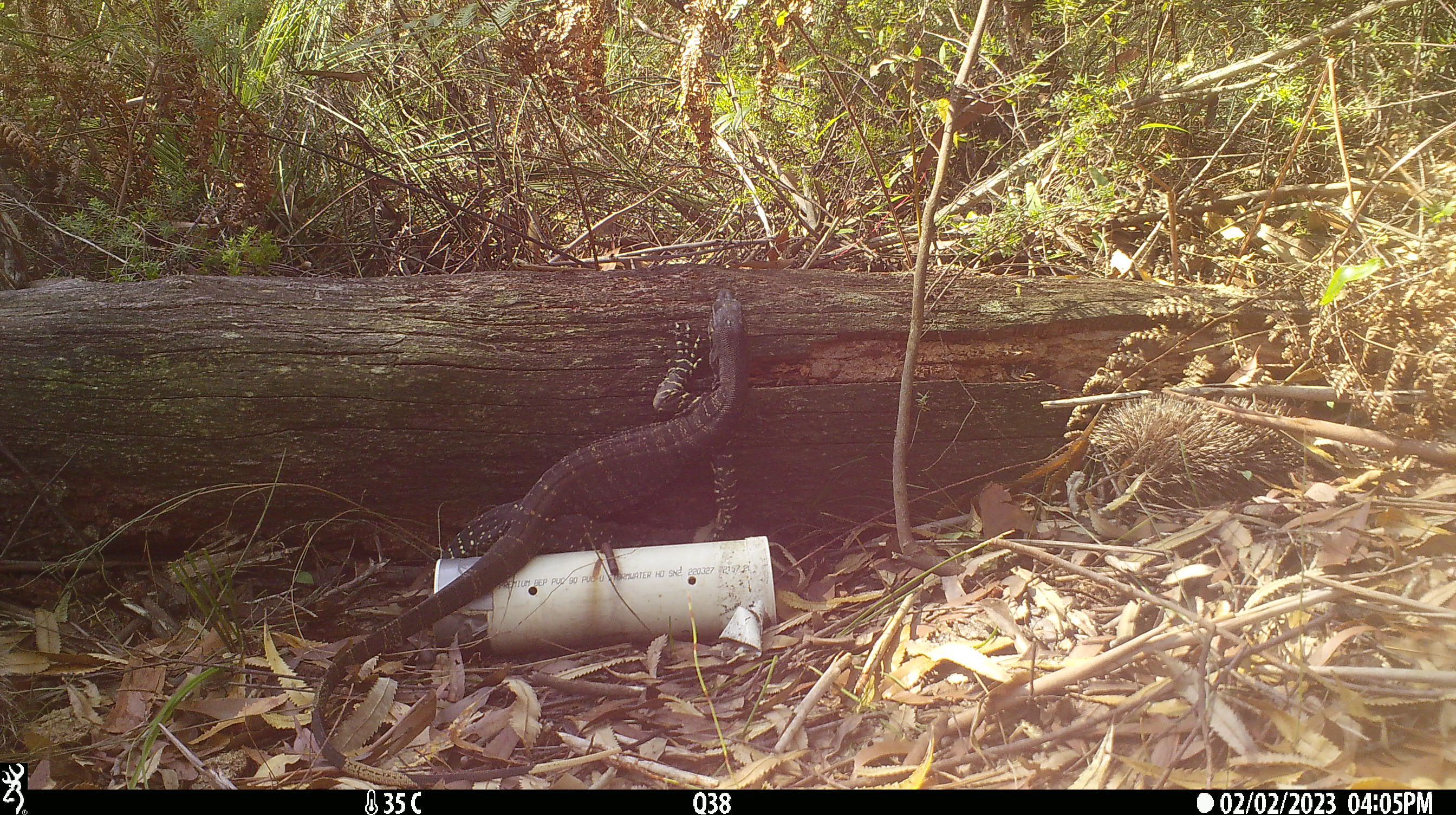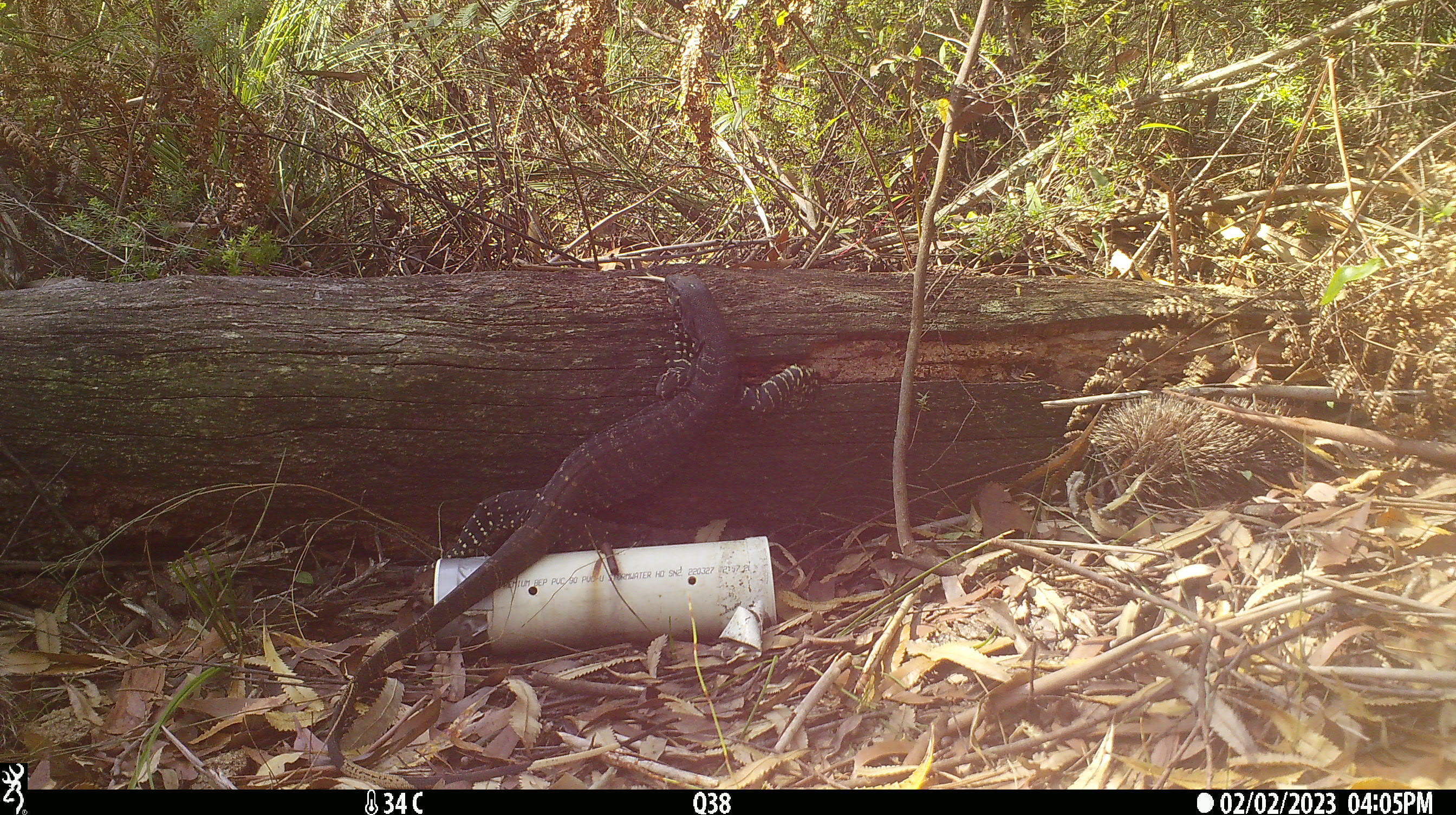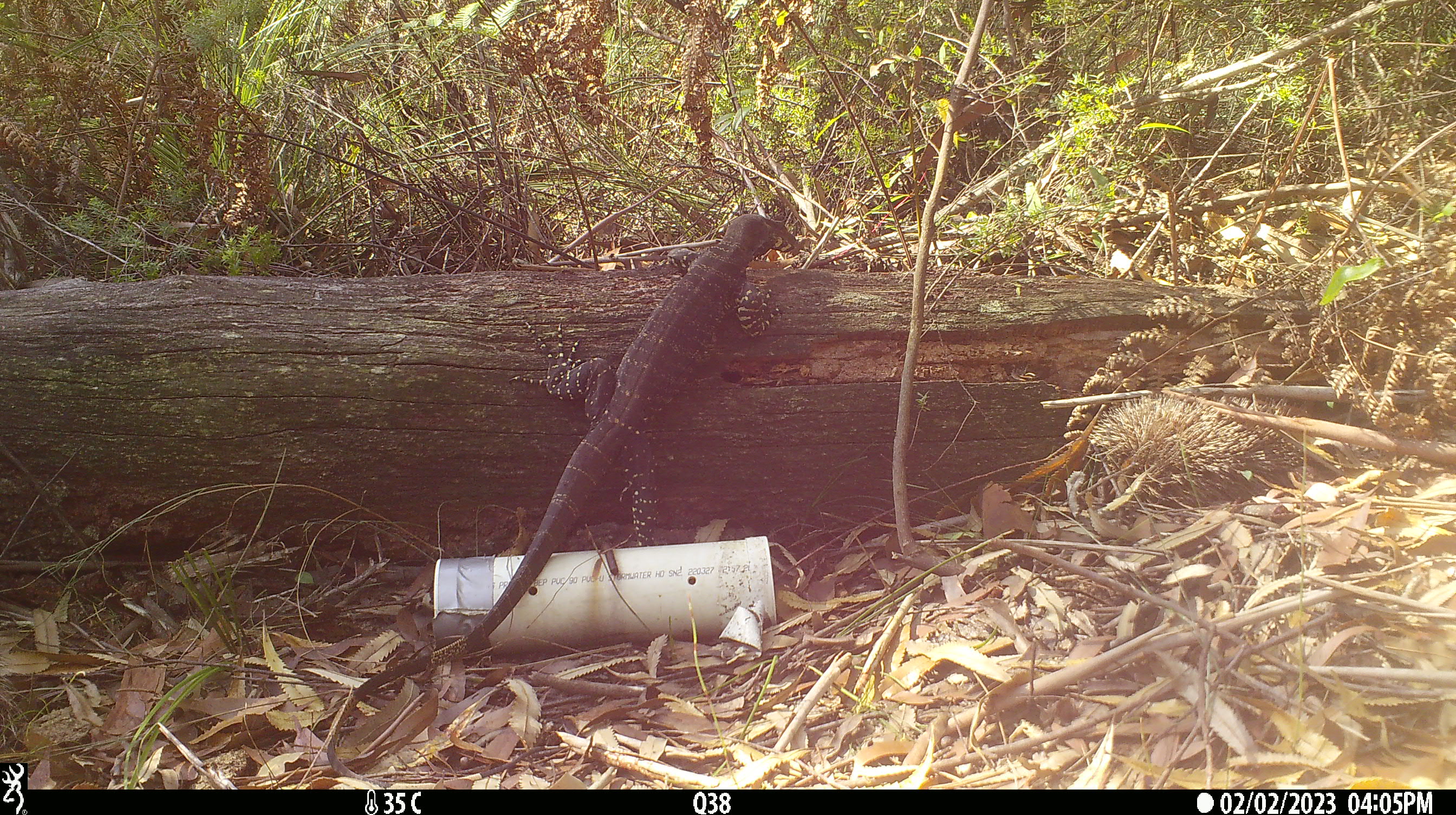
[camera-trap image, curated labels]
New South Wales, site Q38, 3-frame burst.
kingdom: Animalia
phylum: Chordata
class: Reptilia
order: Squamata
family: Varanidae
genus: Varanus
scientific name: Varanus varius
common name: lace monitor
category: goanna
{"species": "goanna (lace monitor) (Varanus varius)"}